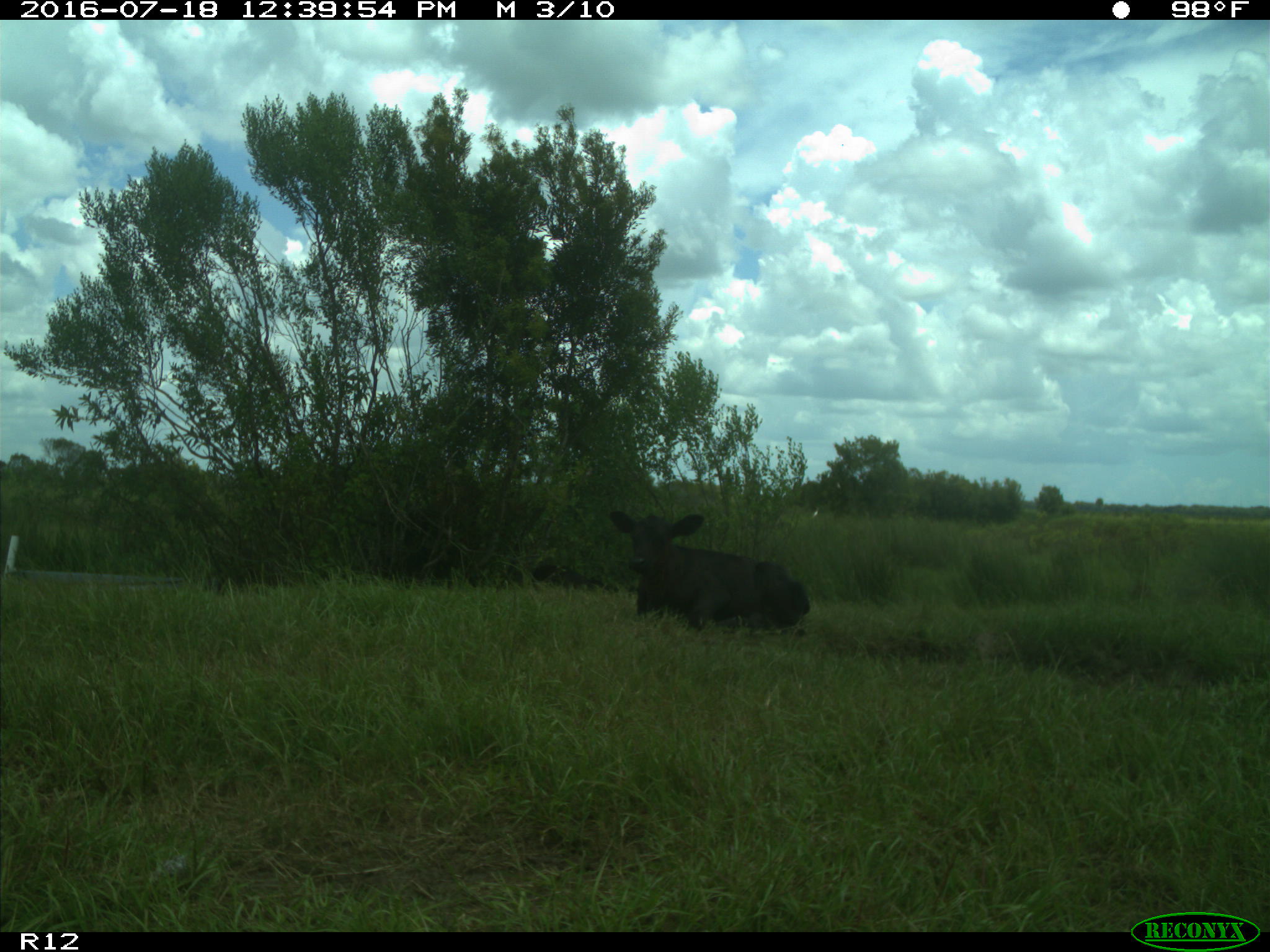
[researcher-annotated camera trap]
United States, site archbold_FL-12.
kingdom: Animalia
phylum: Chordata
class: Mammalia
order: Artiodactyla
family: Bovidae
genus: Bos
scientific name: Bos taurus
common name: domestic cow